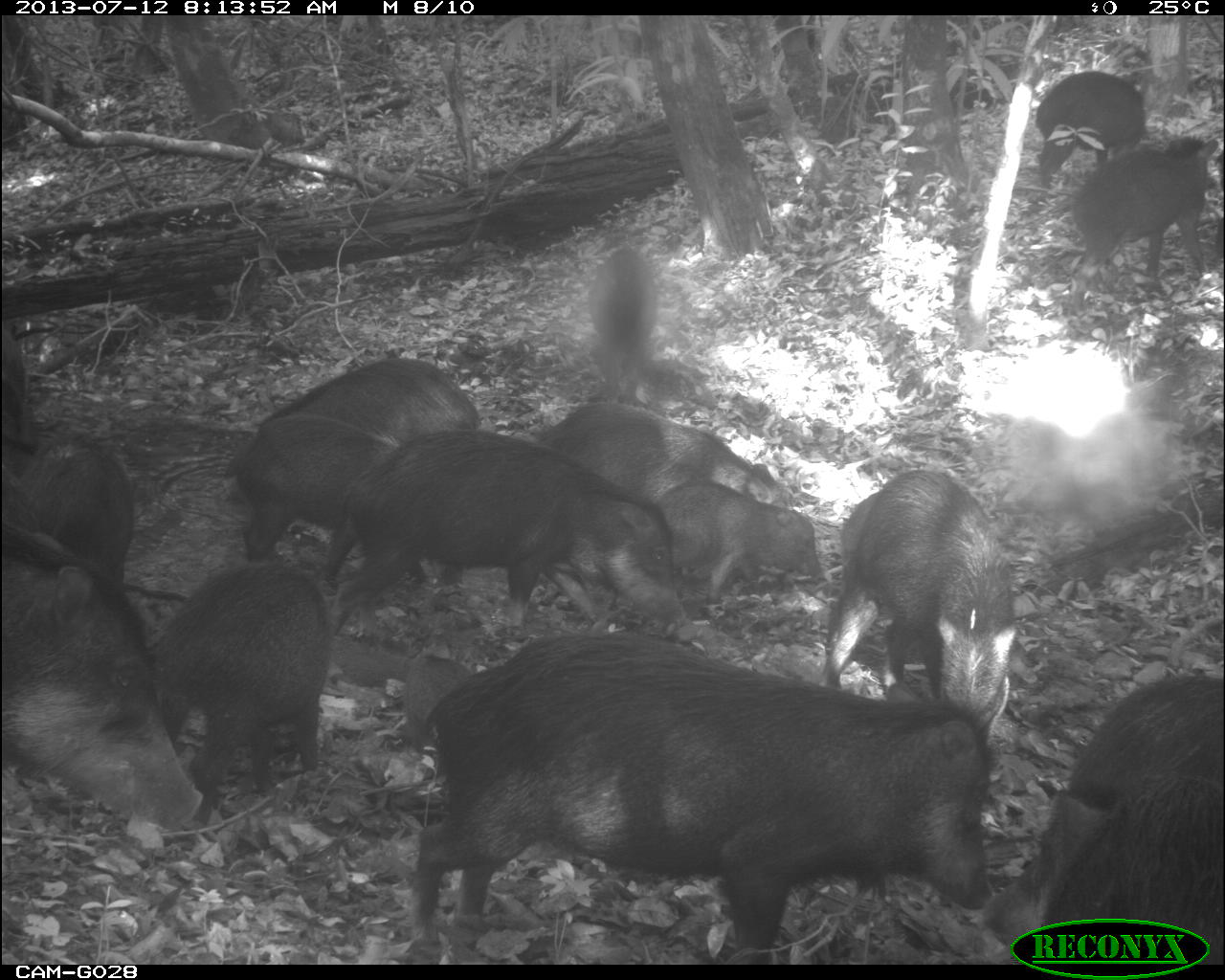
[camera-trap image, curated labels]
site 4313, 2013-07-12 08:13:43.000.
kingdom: Animalia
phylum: Chordata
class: Mammalia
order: Artiodactyla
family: Tayassuidae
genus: Tayassu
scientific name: Tayassu pecari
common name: white-lipped peccary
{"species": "Tayassu pecari (white-lipped peccary)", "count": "20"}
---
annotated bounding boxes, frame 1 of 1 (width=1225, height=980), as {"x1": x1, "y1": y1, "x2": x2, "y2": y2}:
tayassu pecari: {"x1": 411, "y1": 629, "x2": 996, "y2": 962}; {"x1": 328, "y1": 427, "x2": 686, "y2": 636}; {"x1": 992, "y1": 674, "x2": 1225, "y2": 962}; {"x1": 0, "y1": 524, "x2": 204, "y2": 831}; {"x1": 823, "y1": 467, "x2": 1016, "y2": 747}; {"x1": 153, "y1": 559, "x2": 331, "y2": 798}; {"x1": 222, "y1": 412, "x2": 426, "y2": 583}; {"x1": 536, "y1": 399, "x2": 793, "y2": 508}; {"x1": 1069, "y1": 136, "x2": 1219, "y2": 312}; {"x1": 657, "y1": 477, "x2": 822, "y2": 617}; {"x1": 255, "y1": 357, "x2": 481, "y2": 444}; {"x1": 24, "y1": 432, "x2": 136, "y2": 584}; {"x1": 1035, "y1": 70, "x2": 1147, "y2": 190}; {"x1": 588, "y1": 248, "x2": 658, "y2": 406}; {"x1": 0, "y1": 327, "x2": 26, "y2": 442}; {"x1": 0, "y1": 461, "x2": 39, "y2": 532}